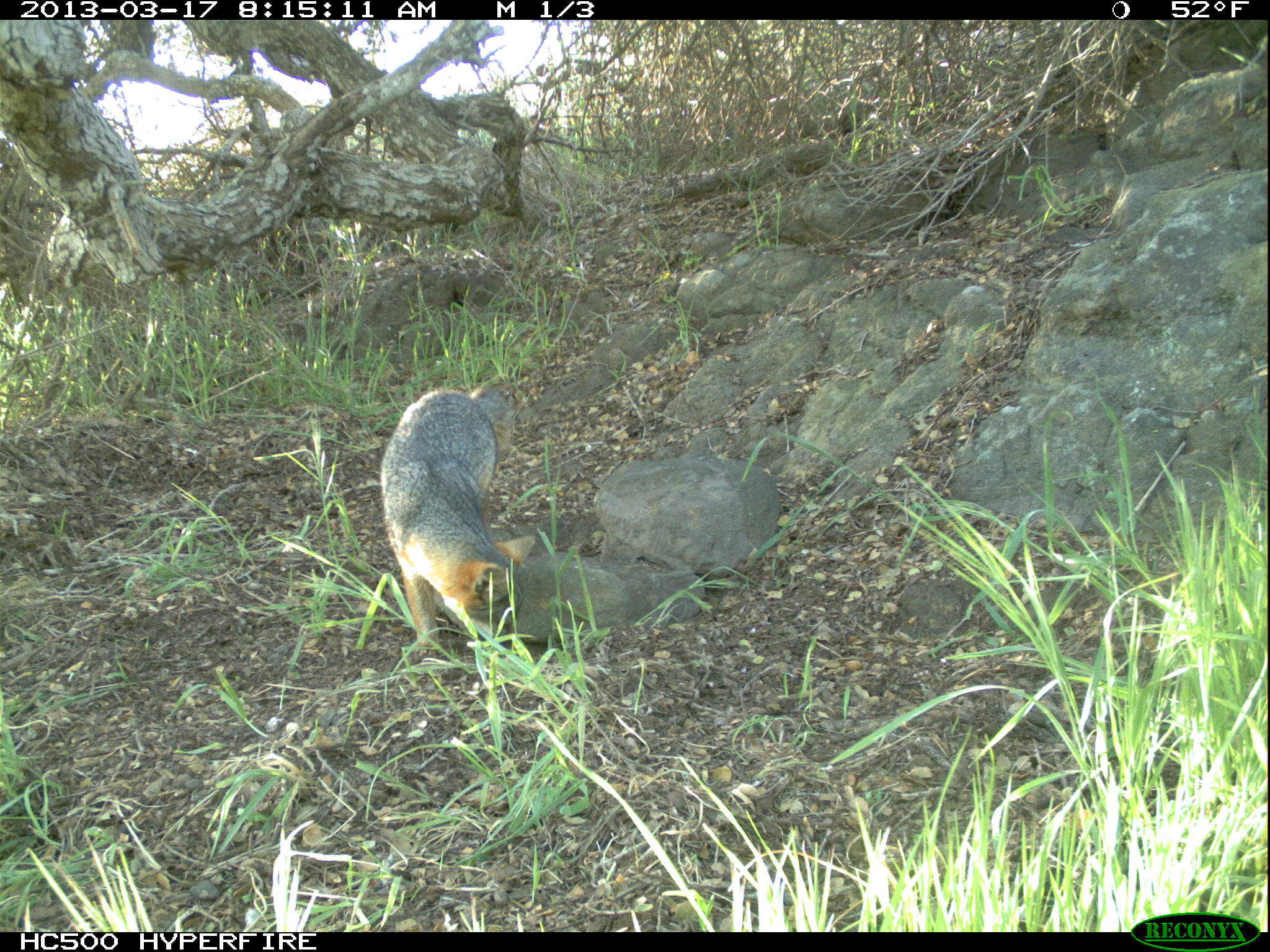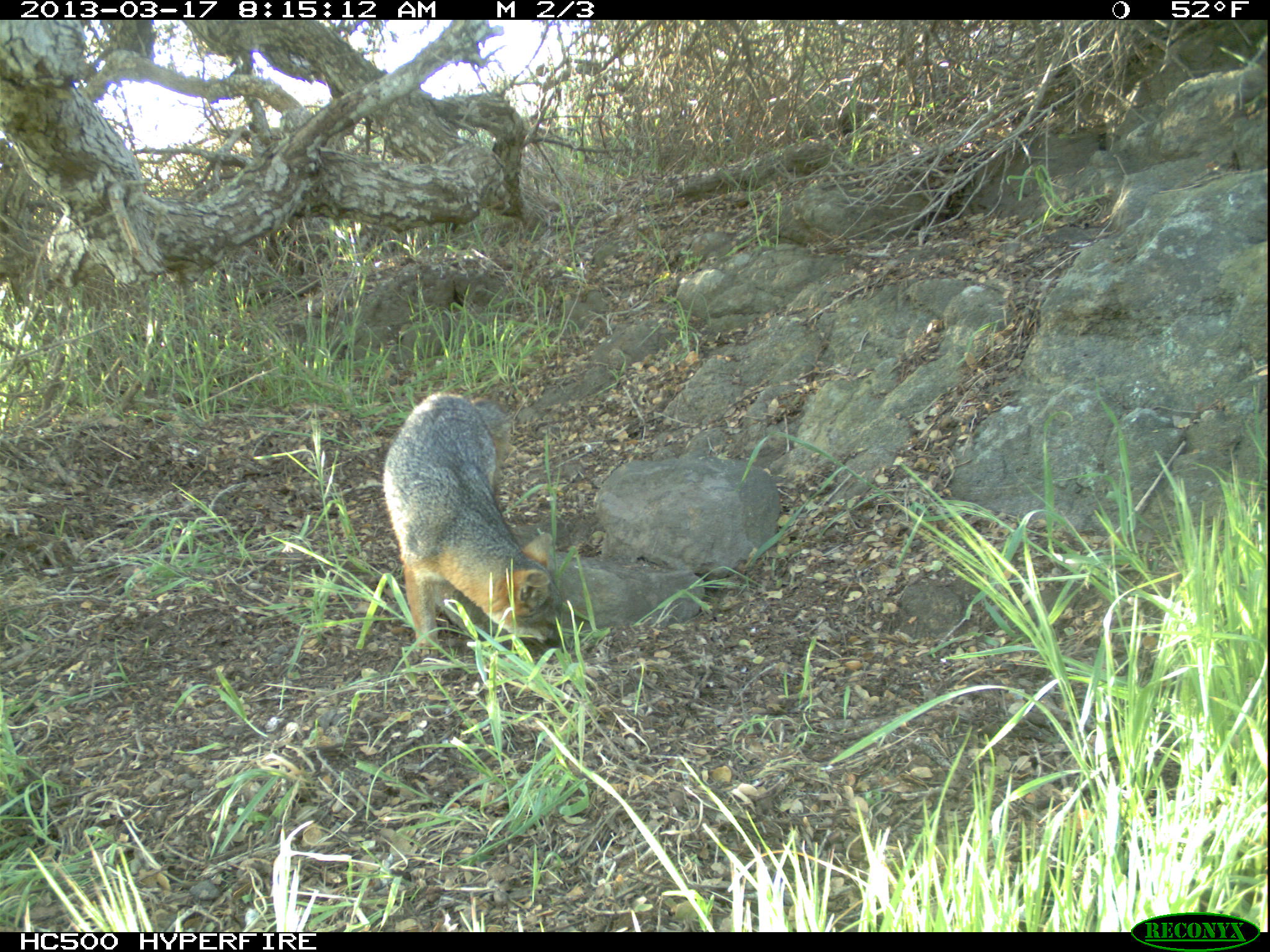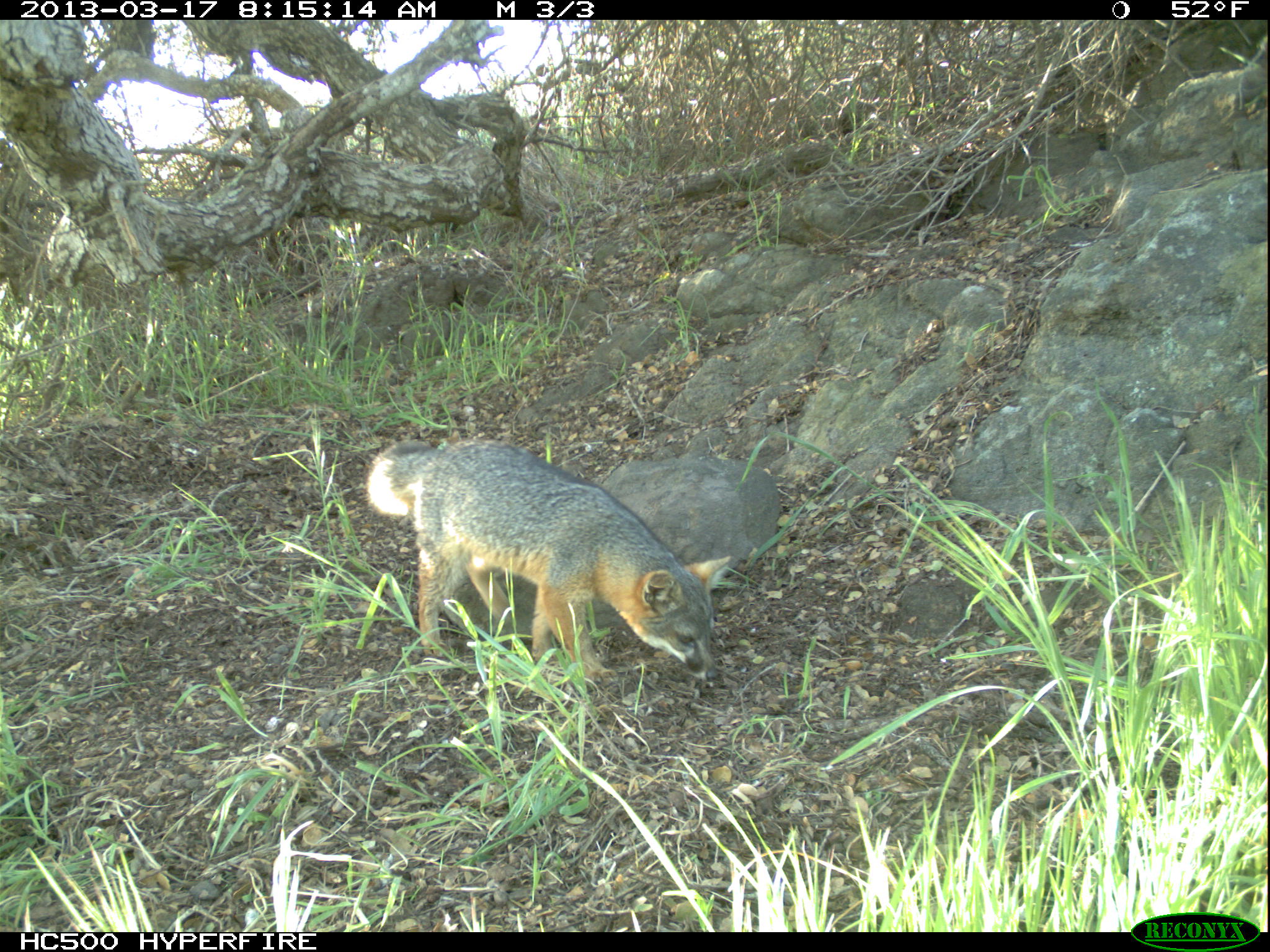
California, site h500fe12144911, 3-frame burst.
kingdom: Animalia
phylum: Chordata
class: Mammalia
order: Carnivora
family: Canidae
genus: Urocyon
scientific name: Urocyon littoralis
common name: island fox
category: fox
Fox (island fox) (Urocyon littoralis).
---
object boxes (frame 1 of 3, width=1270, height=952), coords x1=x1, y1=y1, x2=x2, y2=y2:
fox: x1=378, y1=382, x2=536, y2=662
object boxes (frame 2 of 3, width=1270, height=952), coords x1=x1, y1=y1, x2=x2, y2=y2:
fox: x1=383, y1=394, x2=562, y2=657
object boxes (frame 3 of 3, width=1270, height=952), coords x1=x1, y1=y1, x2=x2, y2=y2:
fox: x1=366, y1=438, x2=734, y2=684